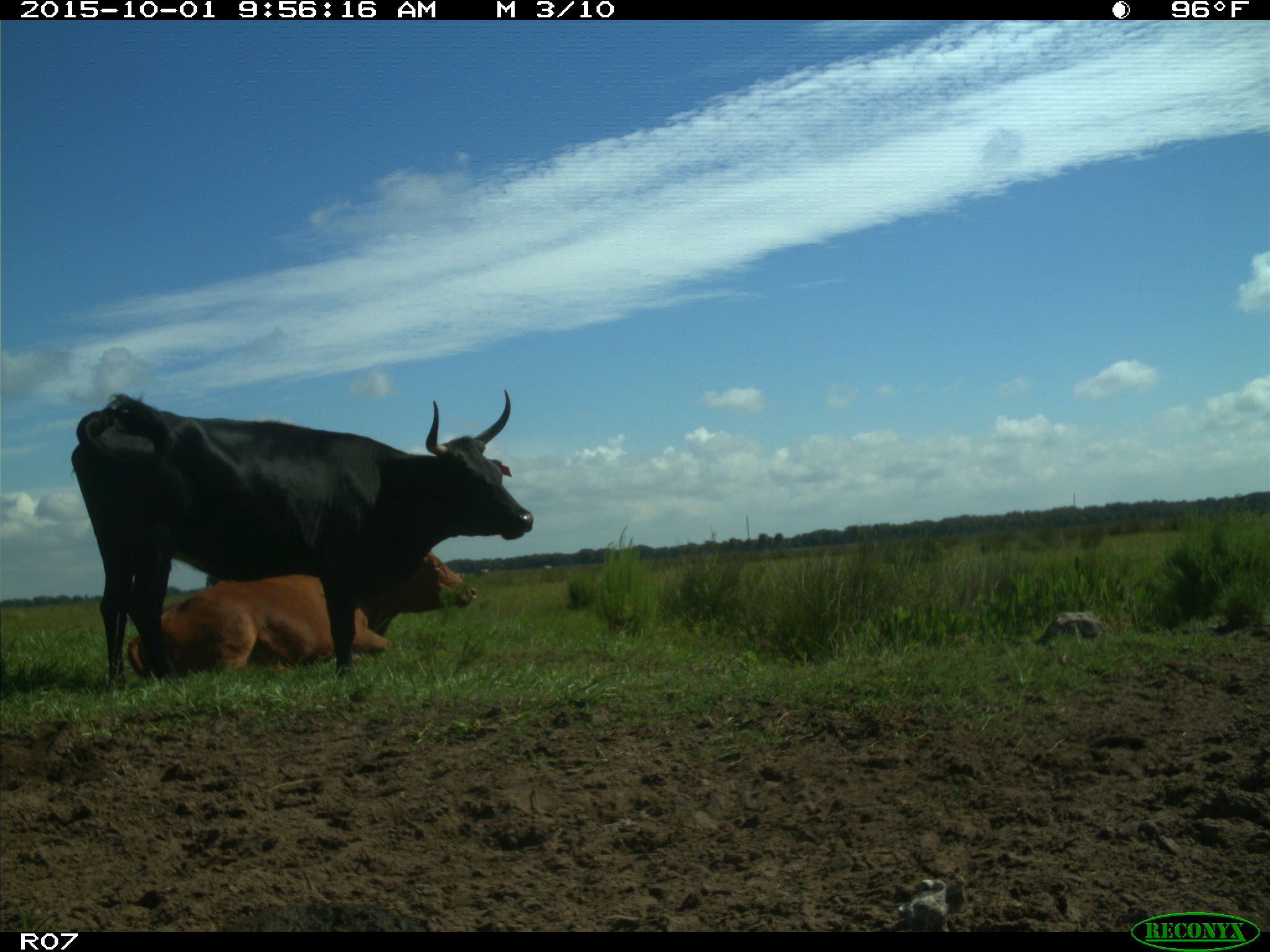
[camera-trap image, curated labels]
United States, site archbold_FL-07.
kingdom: Animalia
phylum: Chordata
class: Mammalia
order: Artiodactyla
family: Bovidae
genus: Bos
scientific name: Bos taurus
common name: domestic cow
Bos taurus (domestic cow).